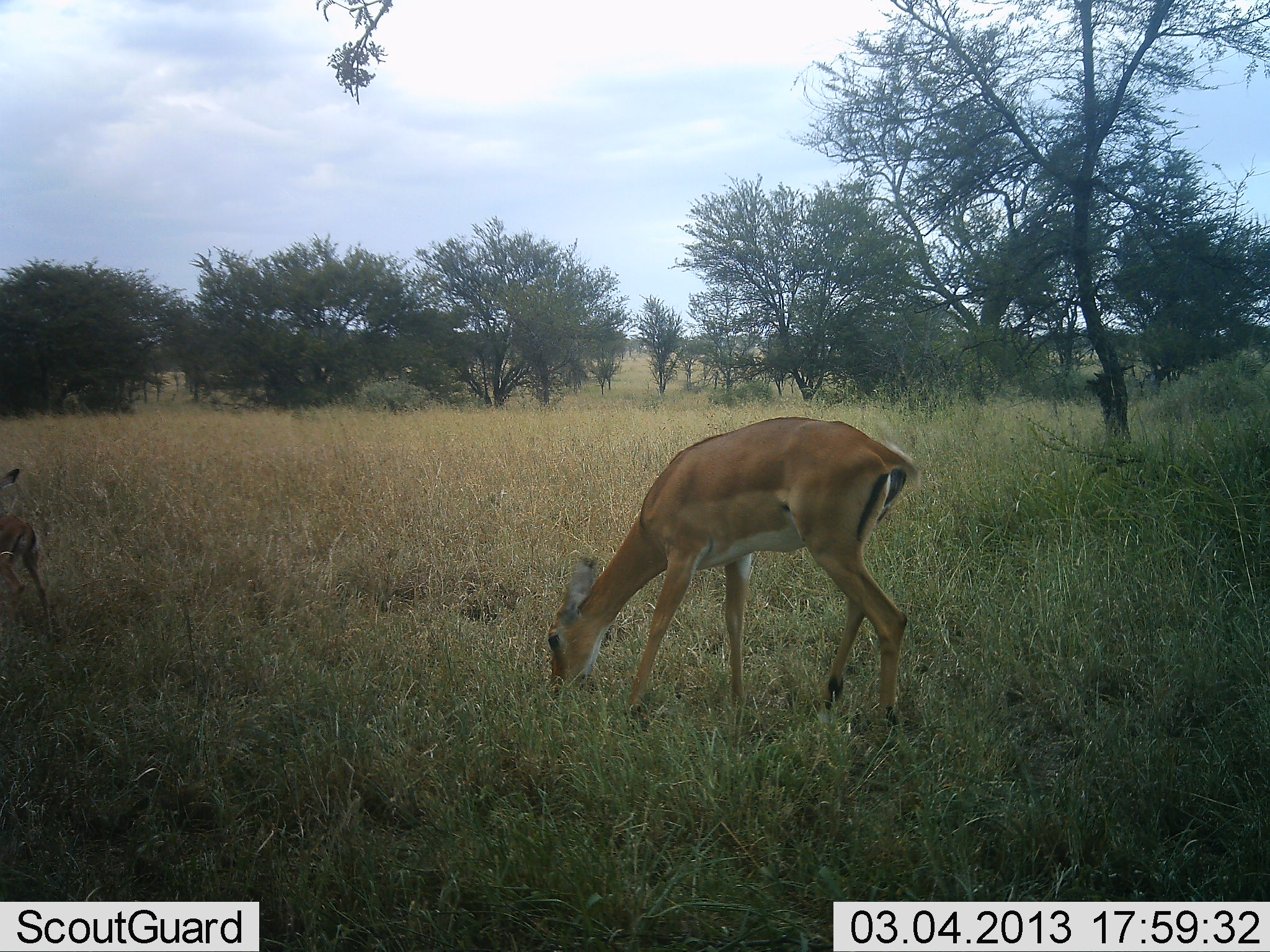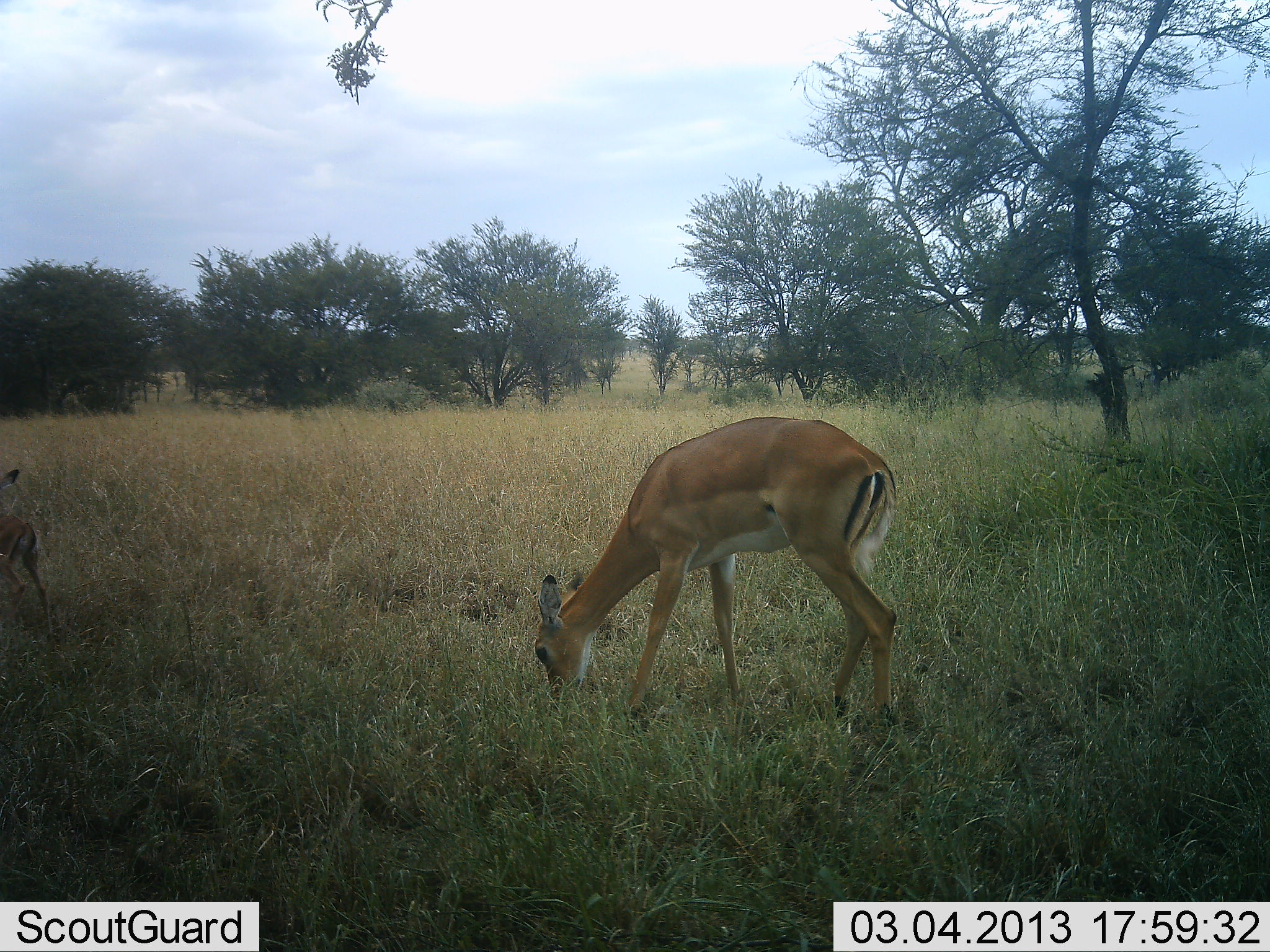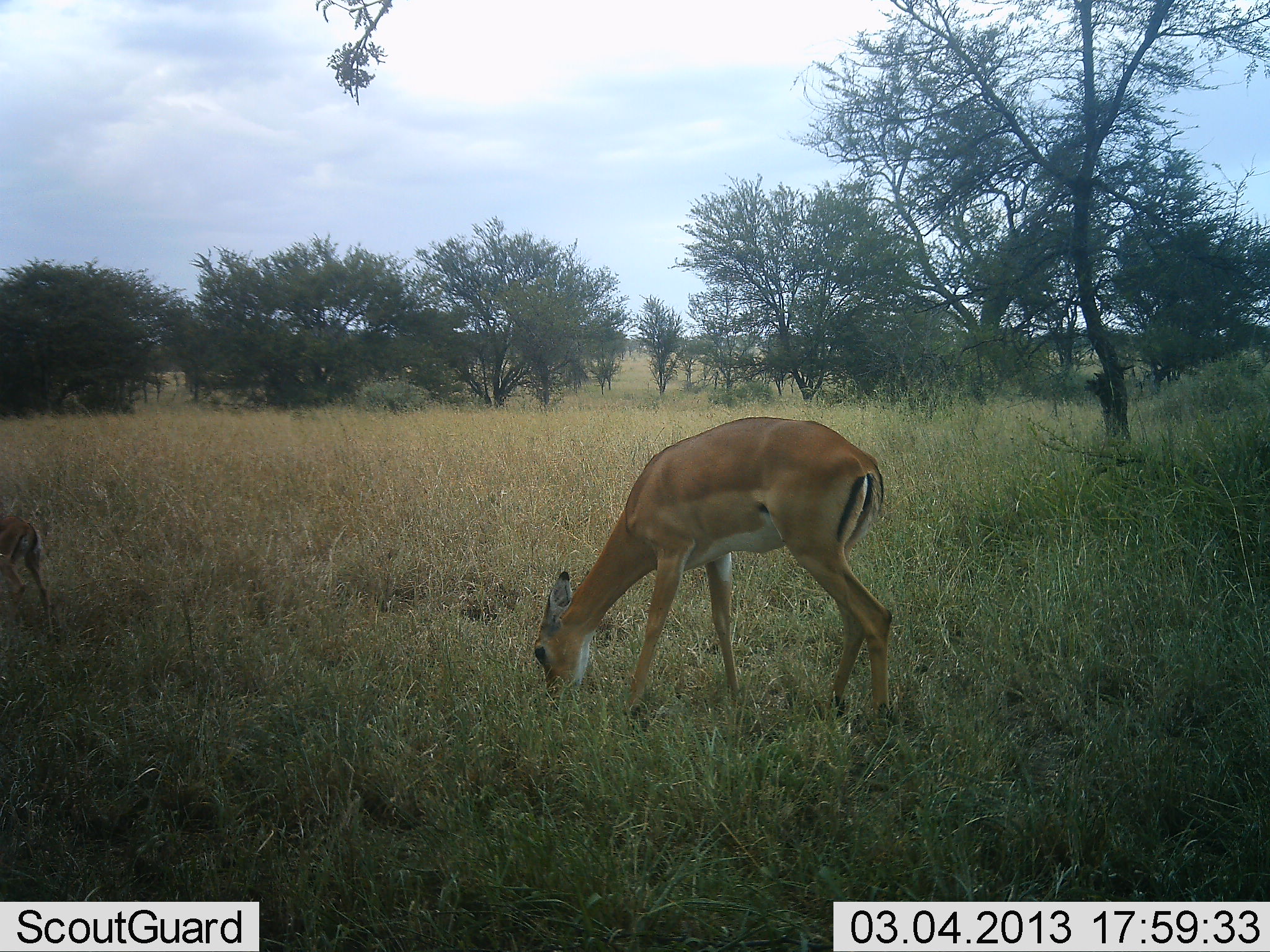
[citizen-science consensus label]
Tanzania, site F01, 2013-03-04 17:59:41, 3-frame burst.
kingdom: Animalia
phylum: Chordata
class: Mammalia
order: Artiodactyla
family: Bovidae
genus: Aepyceros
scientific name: Aepyceros melampus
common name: impala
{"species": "impala (Aepyceros melampus)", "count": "2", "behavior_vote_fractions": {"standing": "34%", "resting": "3%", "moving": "25%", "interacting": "0%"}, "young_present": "66%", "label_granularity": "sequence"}